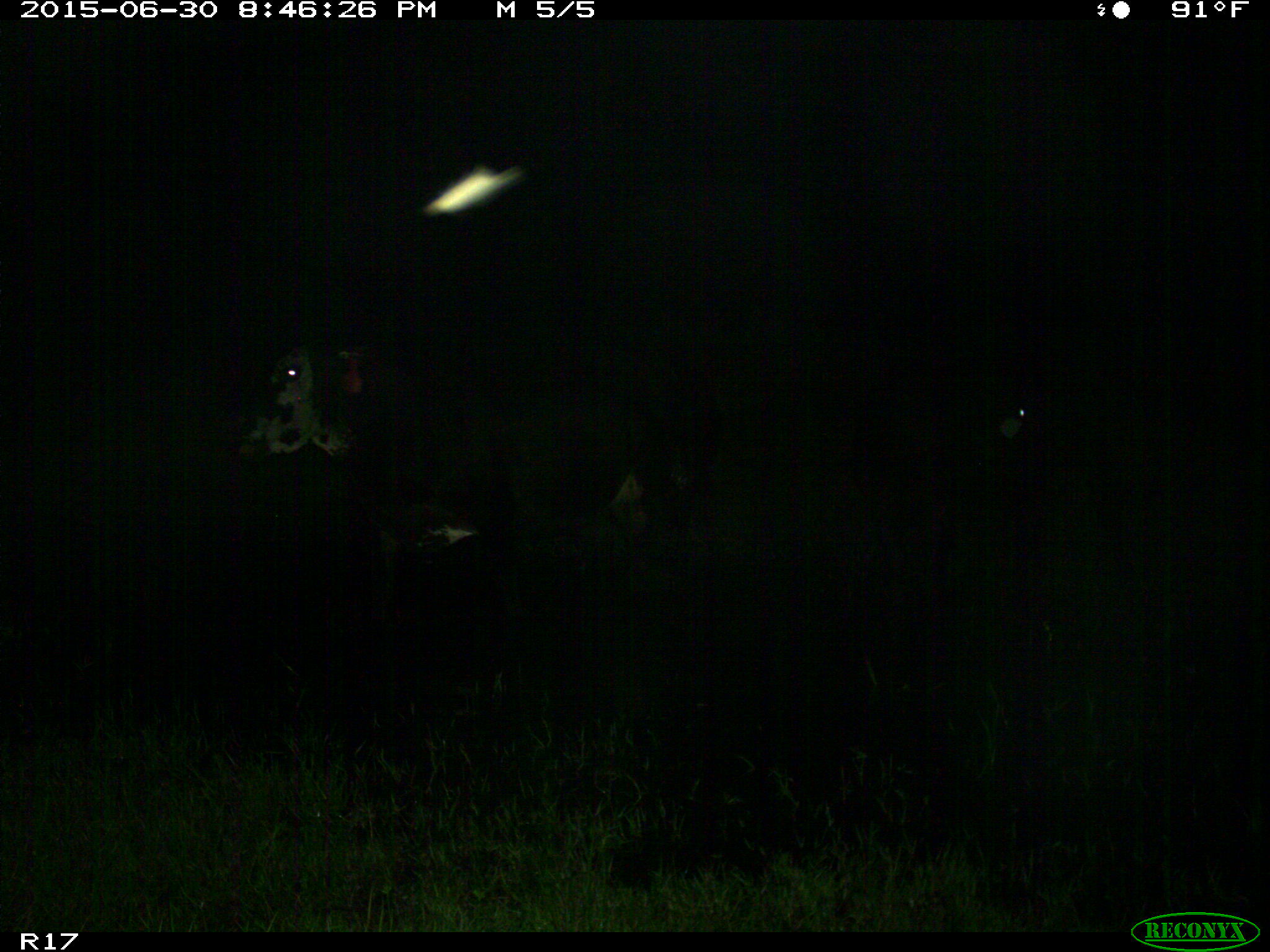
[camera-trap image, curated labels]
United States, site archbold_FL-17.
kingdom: Animalia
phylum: Chordata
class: Mammalia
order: Artiodactyla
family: Bovidae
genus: Bos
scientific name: Bos taurus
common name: domestic cow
Bos taurus (domestic cow).